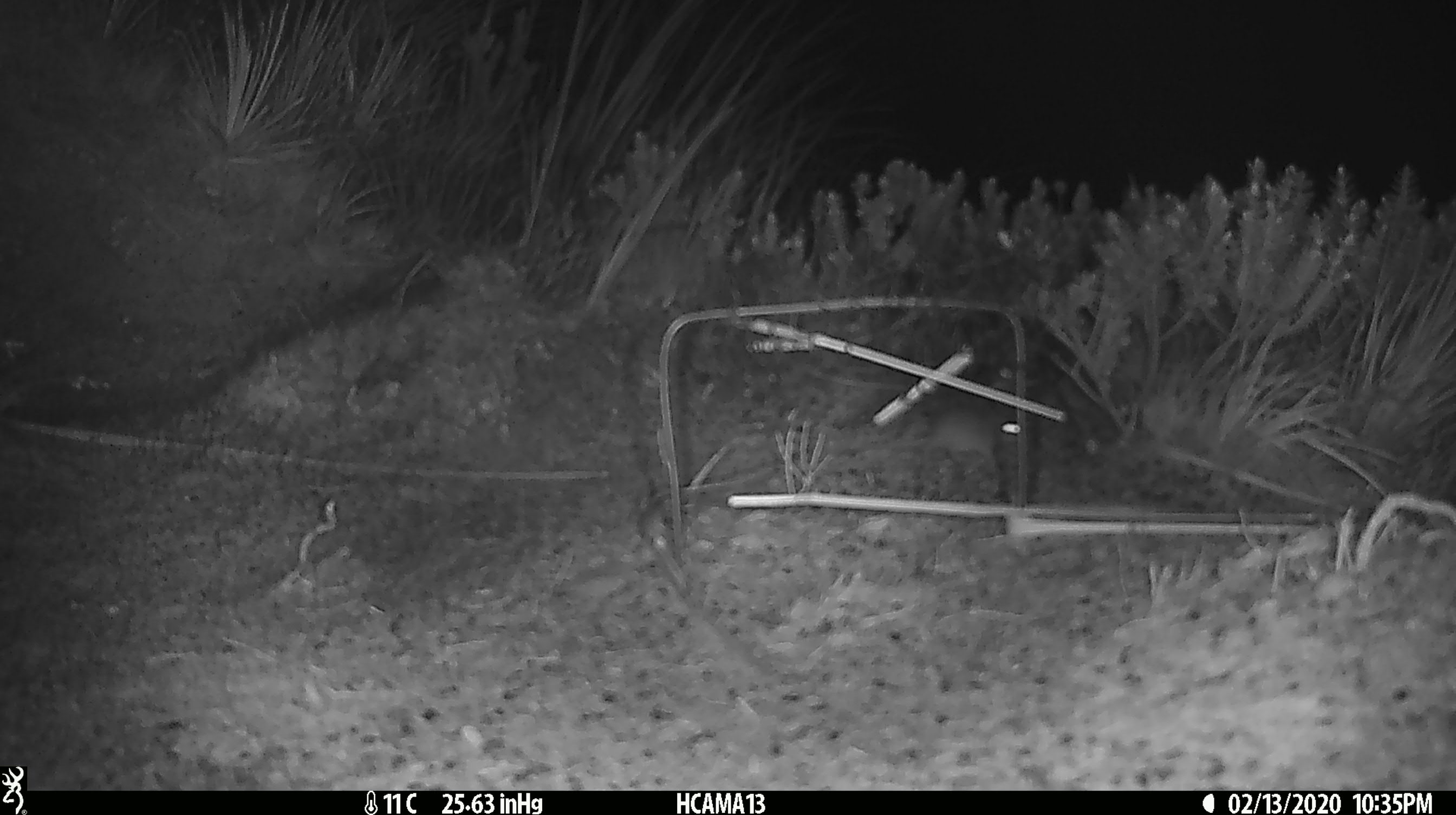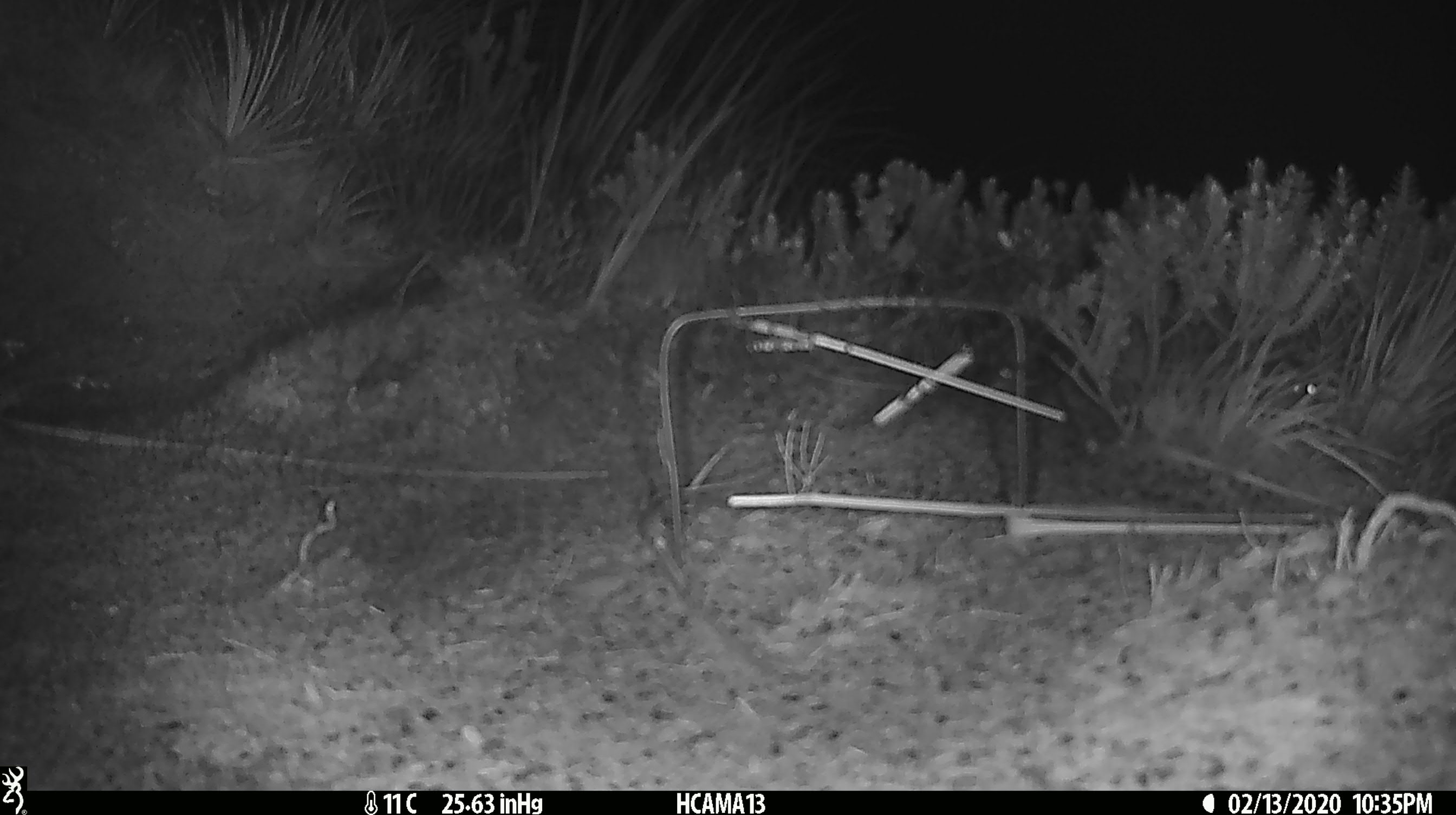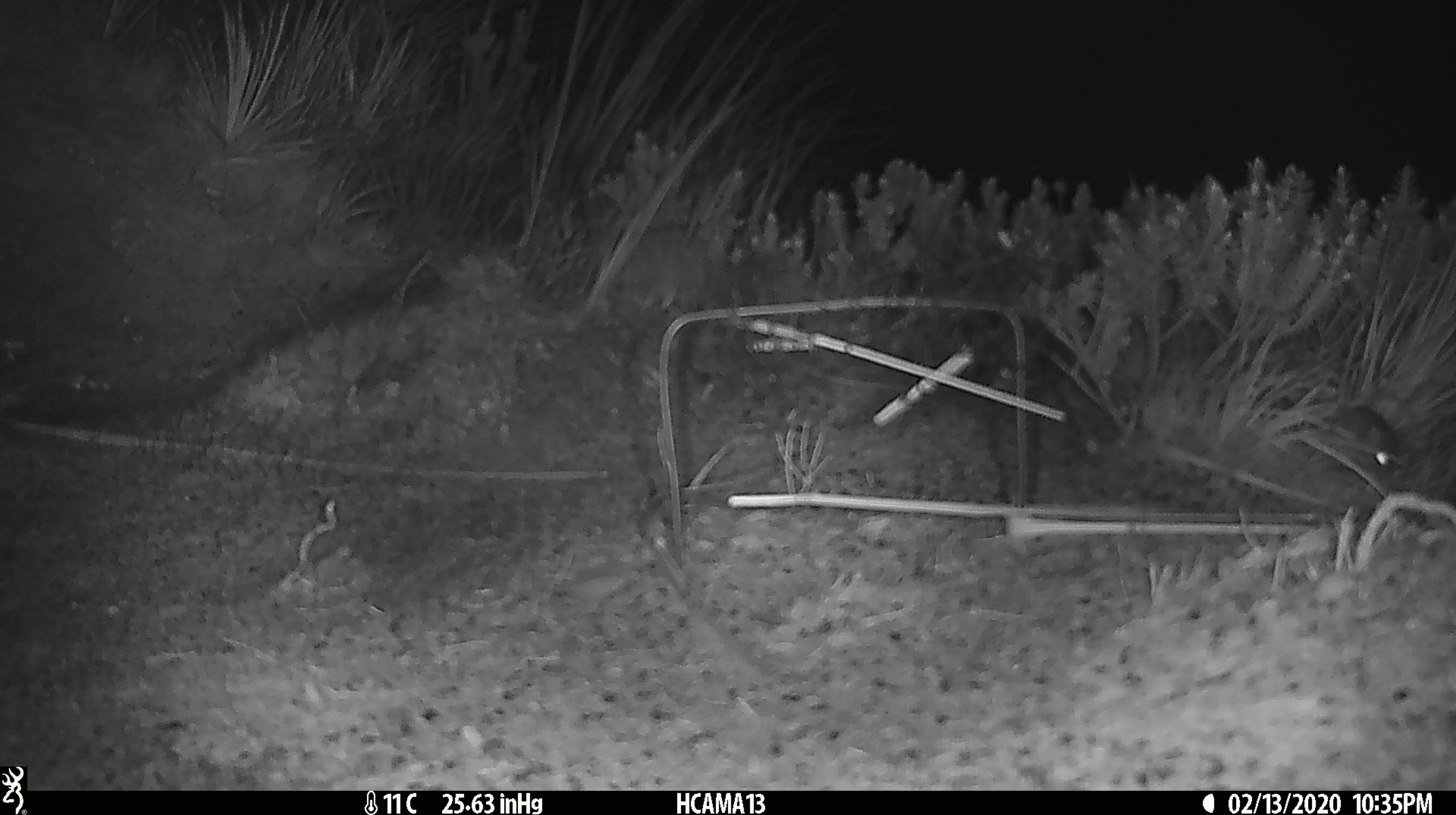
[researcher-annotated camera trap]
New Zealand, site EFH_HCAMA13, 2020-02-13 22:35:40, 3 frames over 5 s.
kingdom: Animalia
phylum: Chordata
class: Mammalia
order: Rodentia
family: Muridae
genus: Mus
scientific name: Mus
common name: mouse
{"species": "mouse (Mus)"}